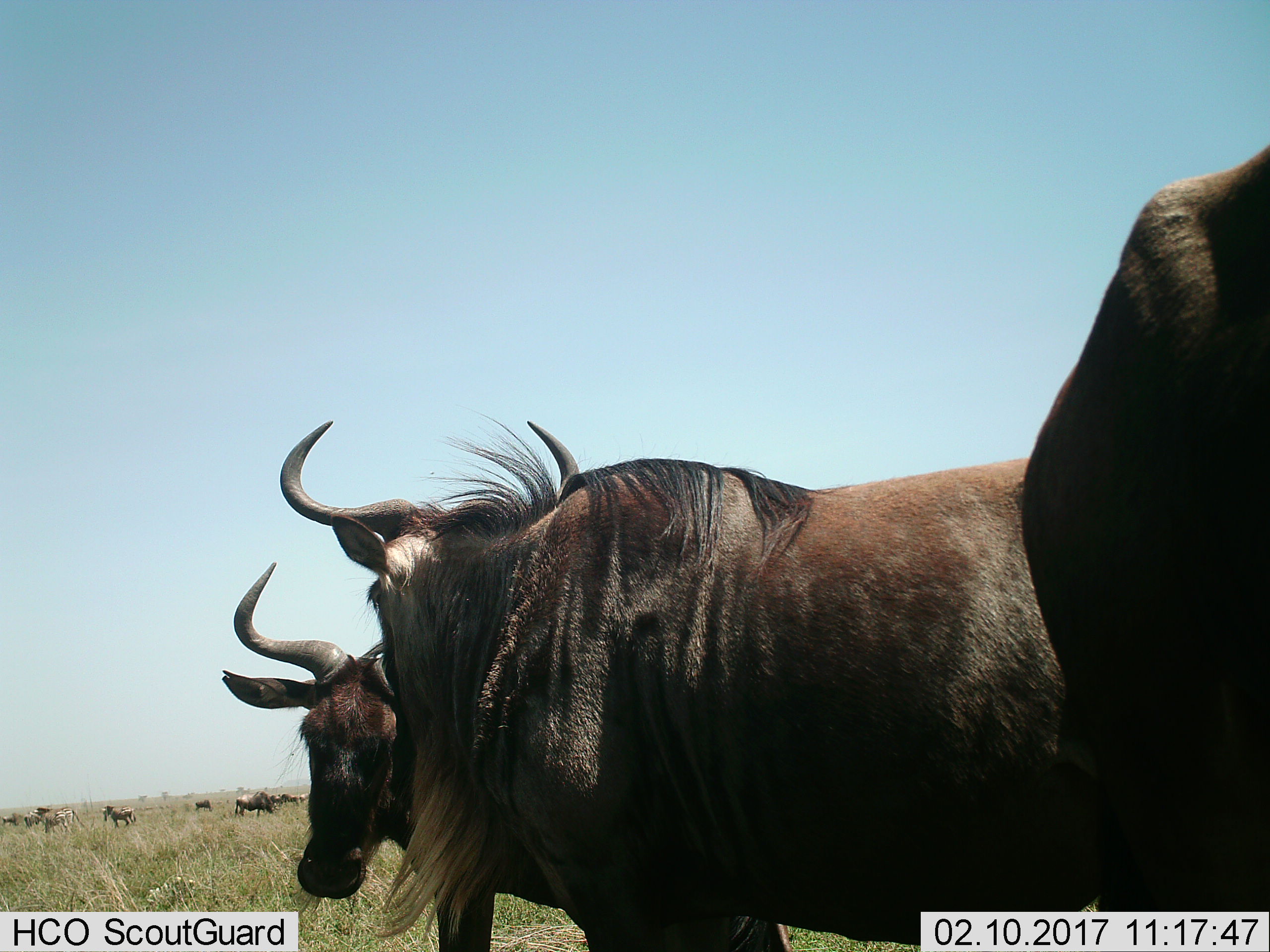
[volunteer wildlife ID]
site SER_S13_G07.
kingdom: Animalia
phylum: Chordata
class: Mammalia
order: Artiodactyla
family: Bovidae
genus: Connochaetes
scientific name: Connochaetes taurinus taurinus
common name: blue wildebeest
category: wildebeestblue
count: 7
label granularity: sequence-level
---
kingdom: Animalia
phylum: Chordata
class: Mammalia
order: Perissodactyla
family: Equidae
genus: Equus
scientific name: Equus quagga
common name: plains zebra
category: zebraplains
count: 5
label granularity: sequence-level